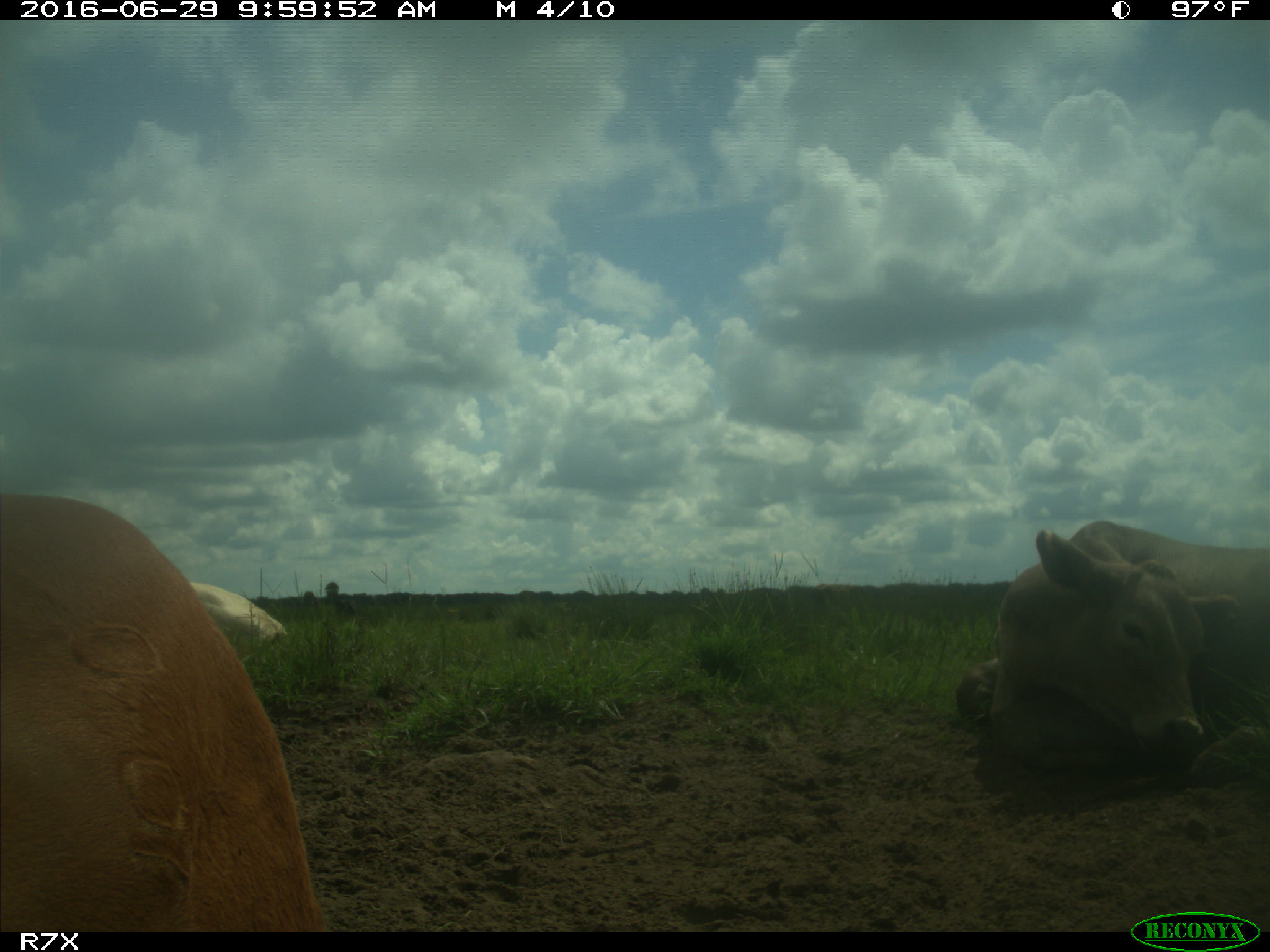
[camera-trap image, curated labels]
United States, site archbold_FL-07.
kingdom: Animalia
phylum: Chordata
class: Mammalia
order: Artiodactyla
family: Bovidae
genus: Bos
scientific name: Bos taurus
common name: domestic cow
Bos taurus (domestic cow).